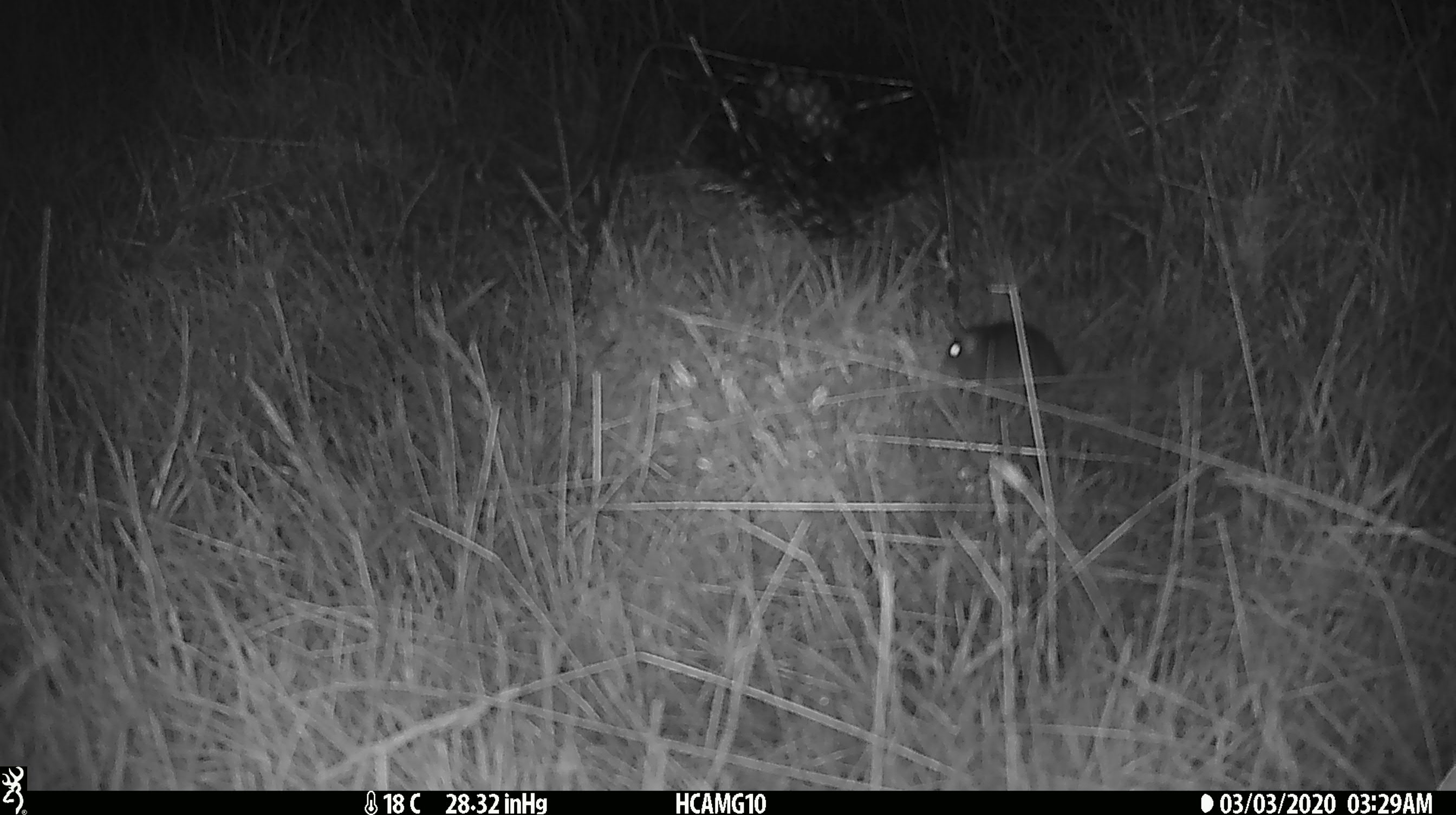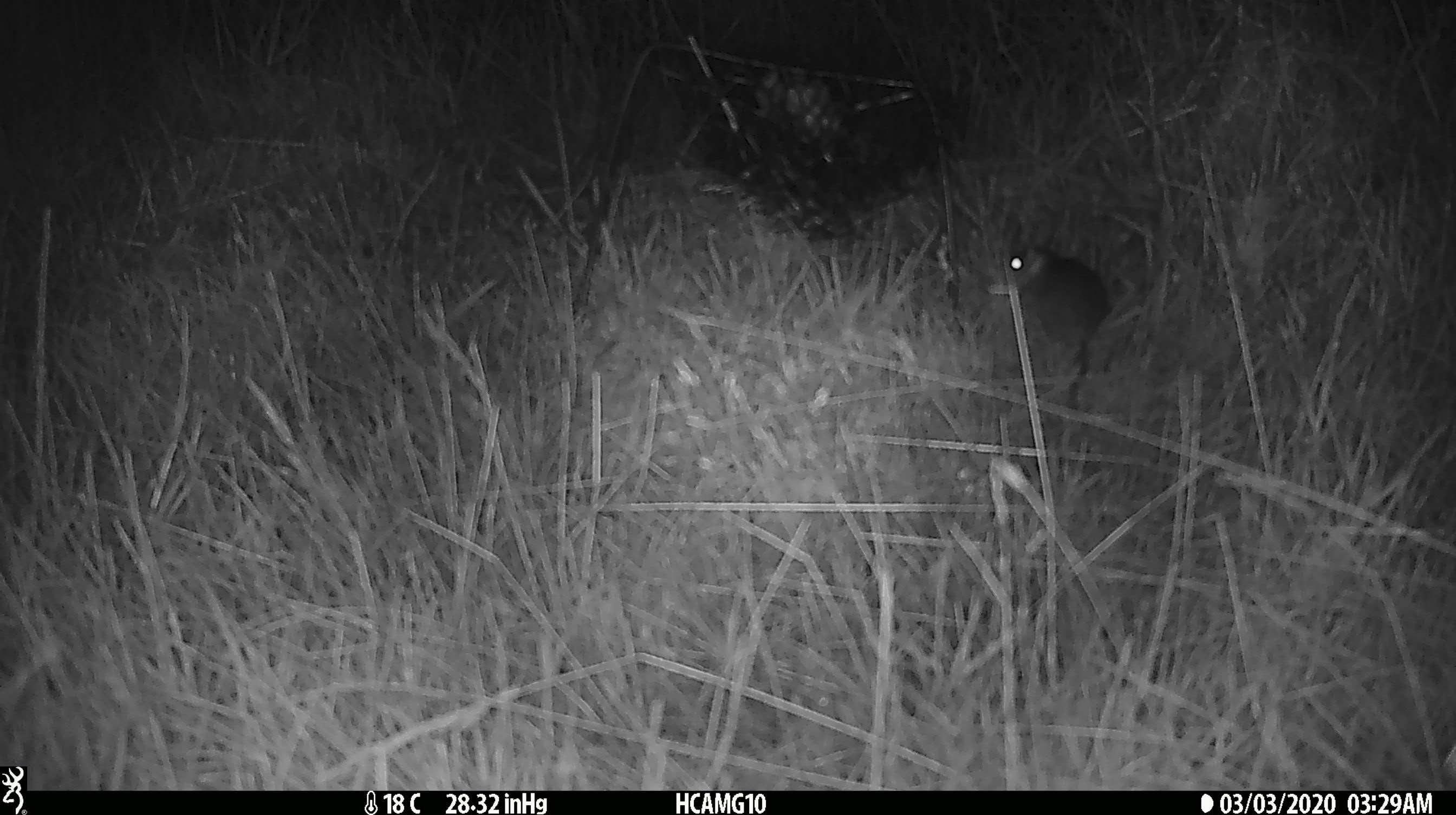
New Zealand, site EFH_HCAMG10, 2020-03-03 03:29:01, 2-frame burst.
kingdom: Animalia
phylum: Chordata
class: Mammalia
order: Rodentia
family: Muridae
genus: Mus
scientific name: Mus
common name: mouse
Mouse (Mus).